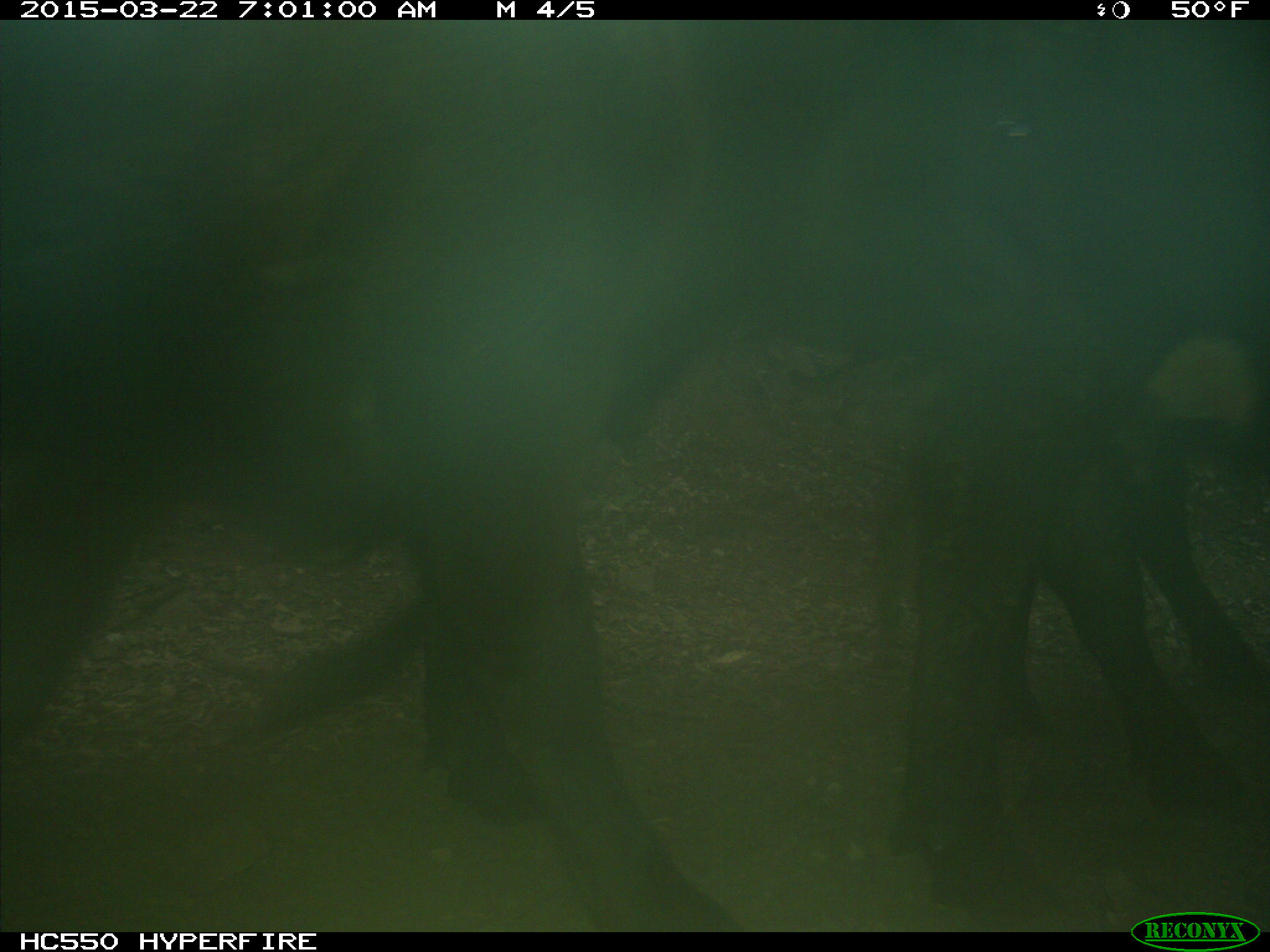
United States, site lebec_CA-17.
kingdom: Animalia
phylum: Chordata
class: Mammalia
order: Artiodactyla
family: Bovidae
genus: Bos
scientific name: Bos taurus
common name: domestic cow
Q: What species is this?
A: Bos taurus (domestic cow).